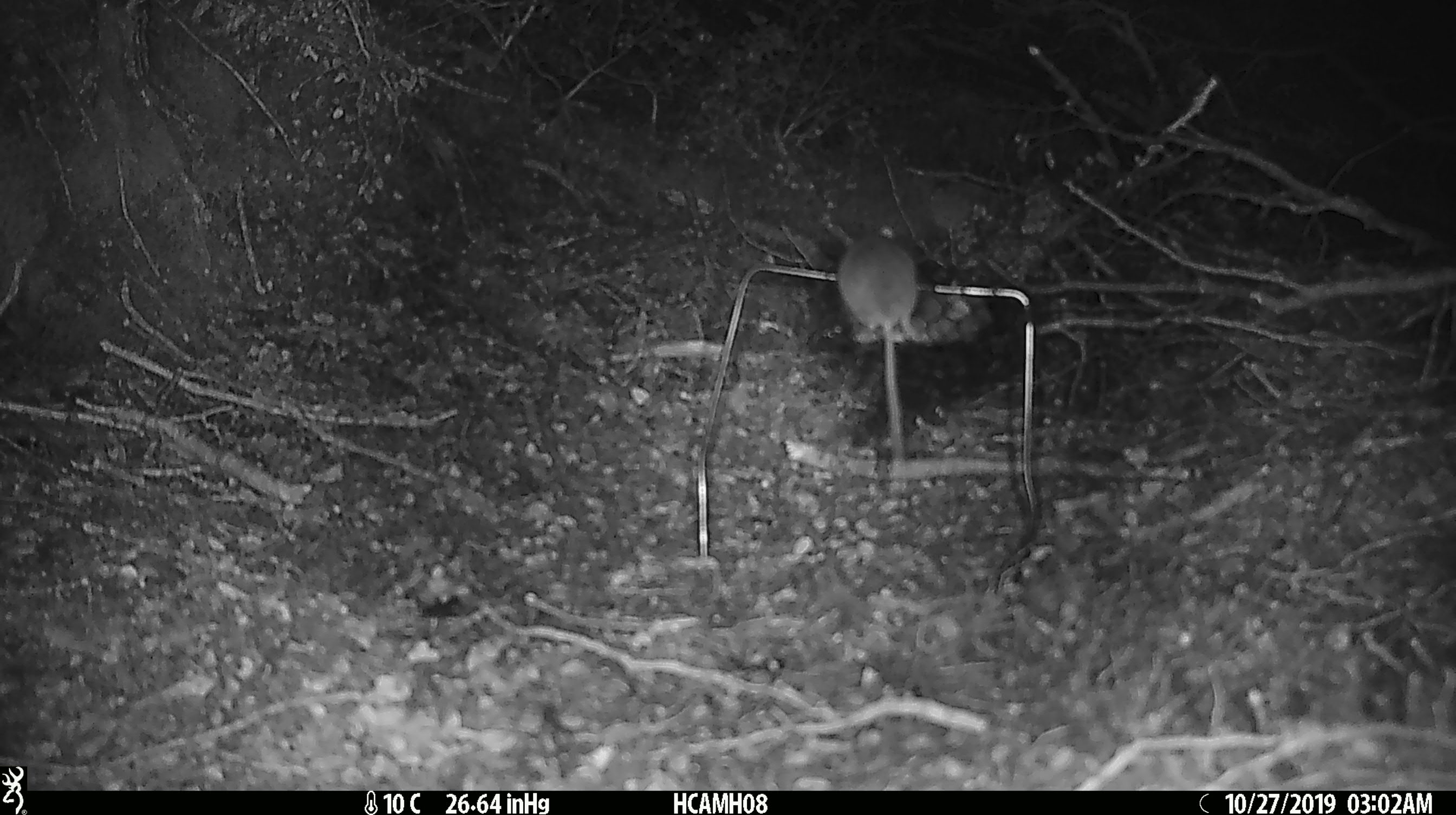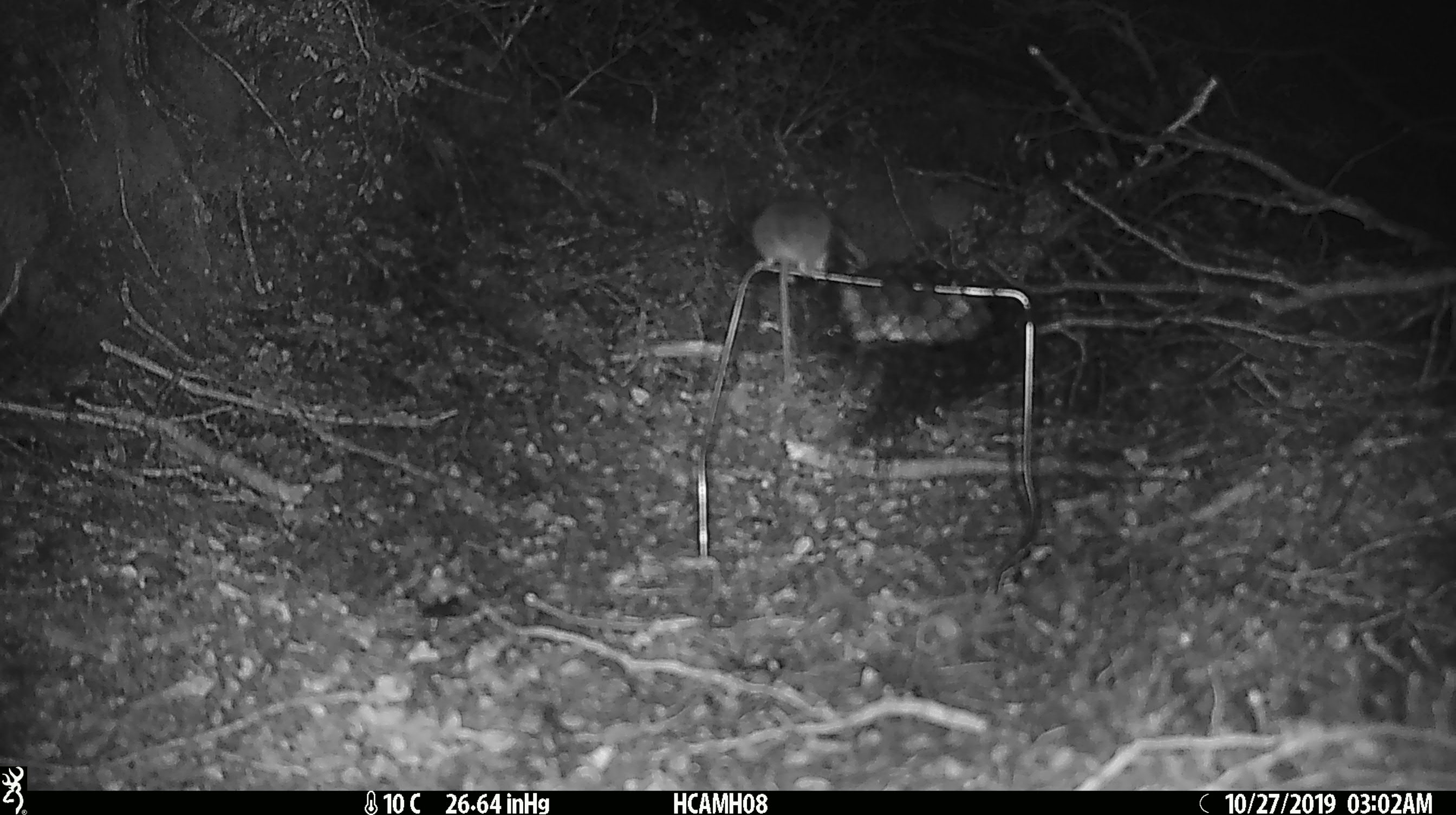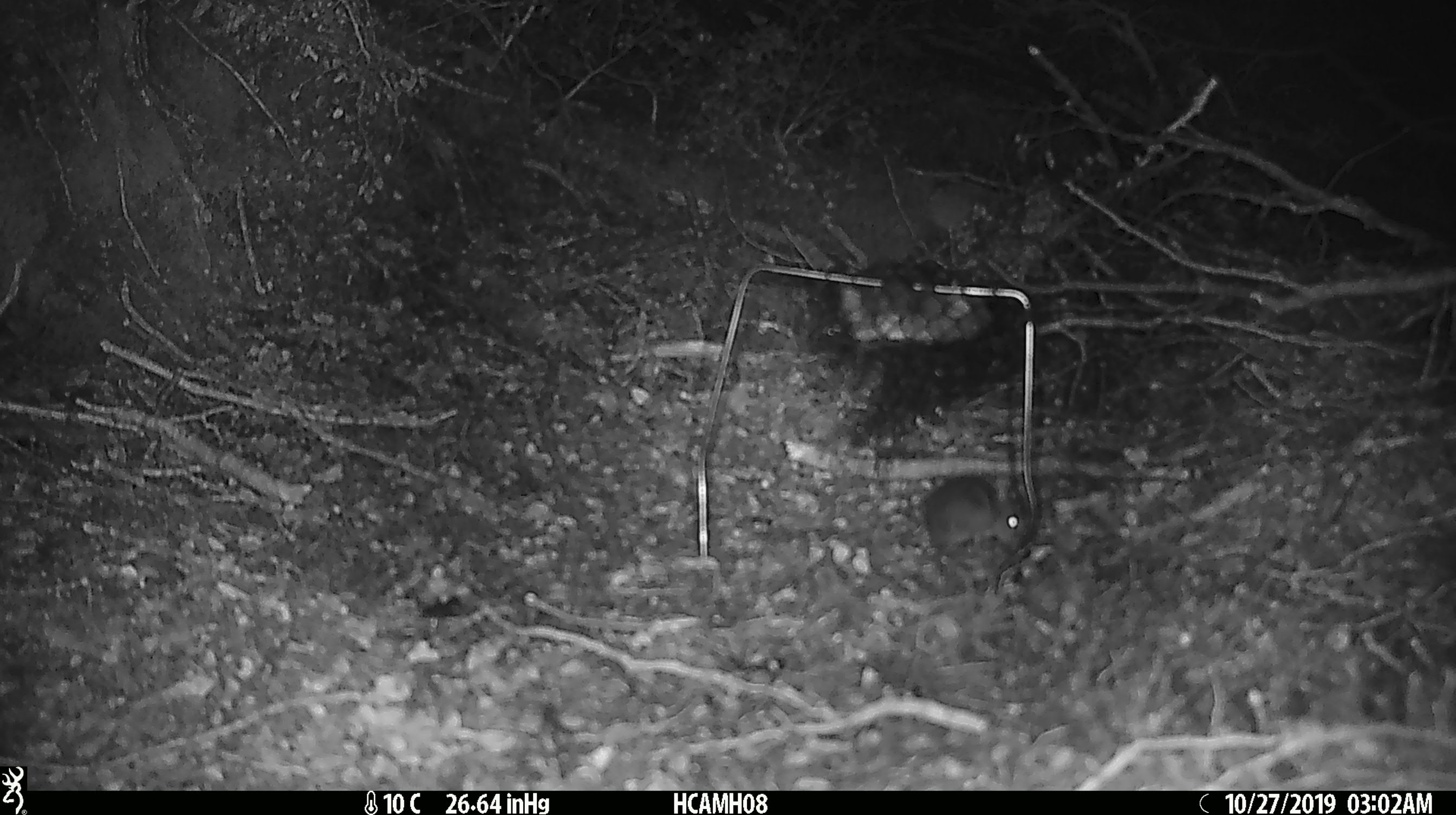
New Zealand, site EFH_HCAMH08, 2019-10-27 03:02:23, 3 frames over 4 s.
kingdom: Animalia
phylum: Chordata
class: Mammalia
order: Rodentia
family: Muridae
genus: Mus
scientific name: Mus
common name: mouse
Mouse (Mus).